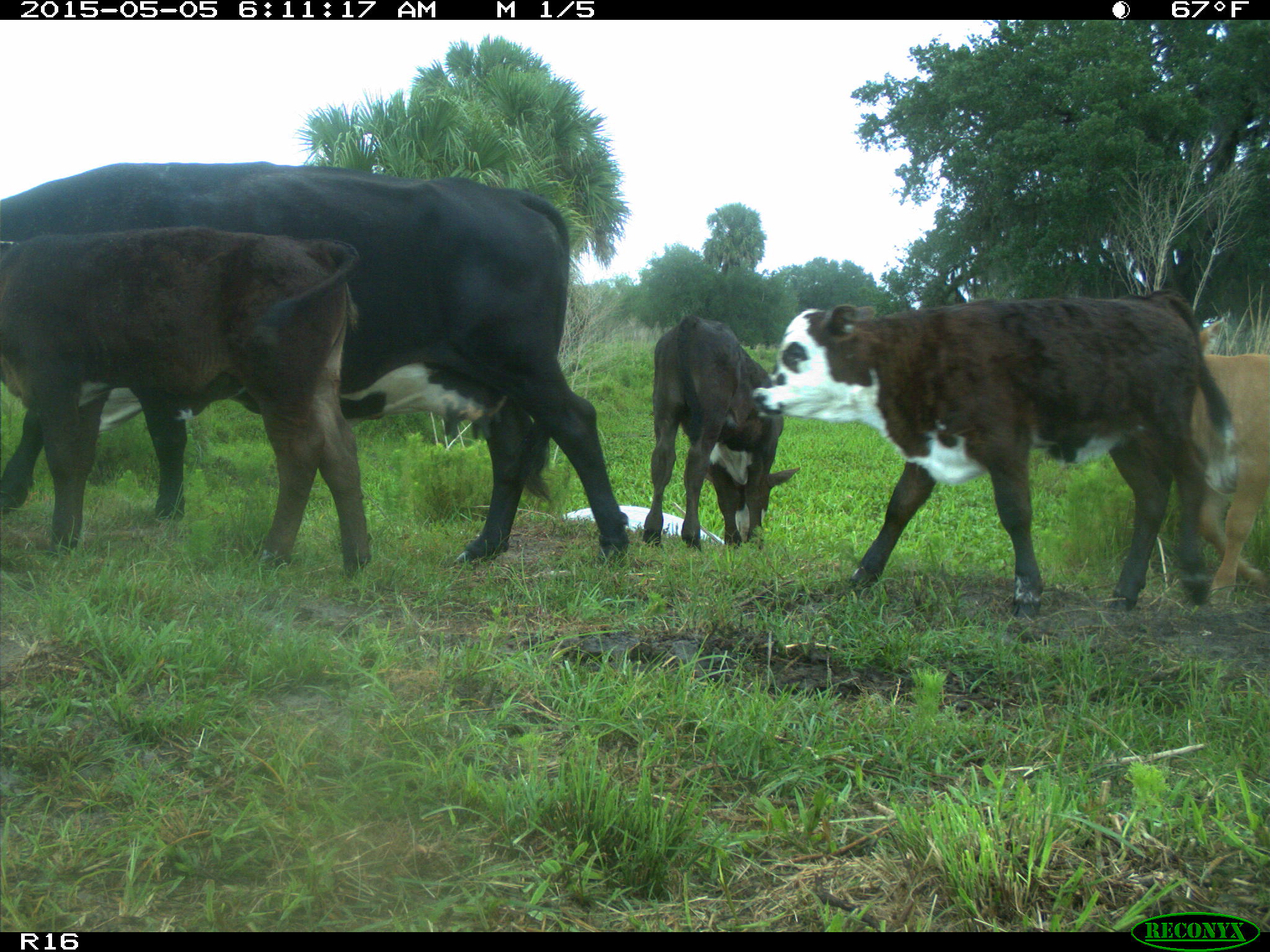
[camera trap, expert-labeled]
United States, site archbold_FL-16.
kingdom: Animalia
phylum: Chordata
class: Mammalia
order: Artiodactyla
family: Bovidae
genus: Bos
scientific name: Bos taurus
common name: domestic cow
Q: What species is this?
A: Bos taurus (domestic cow).